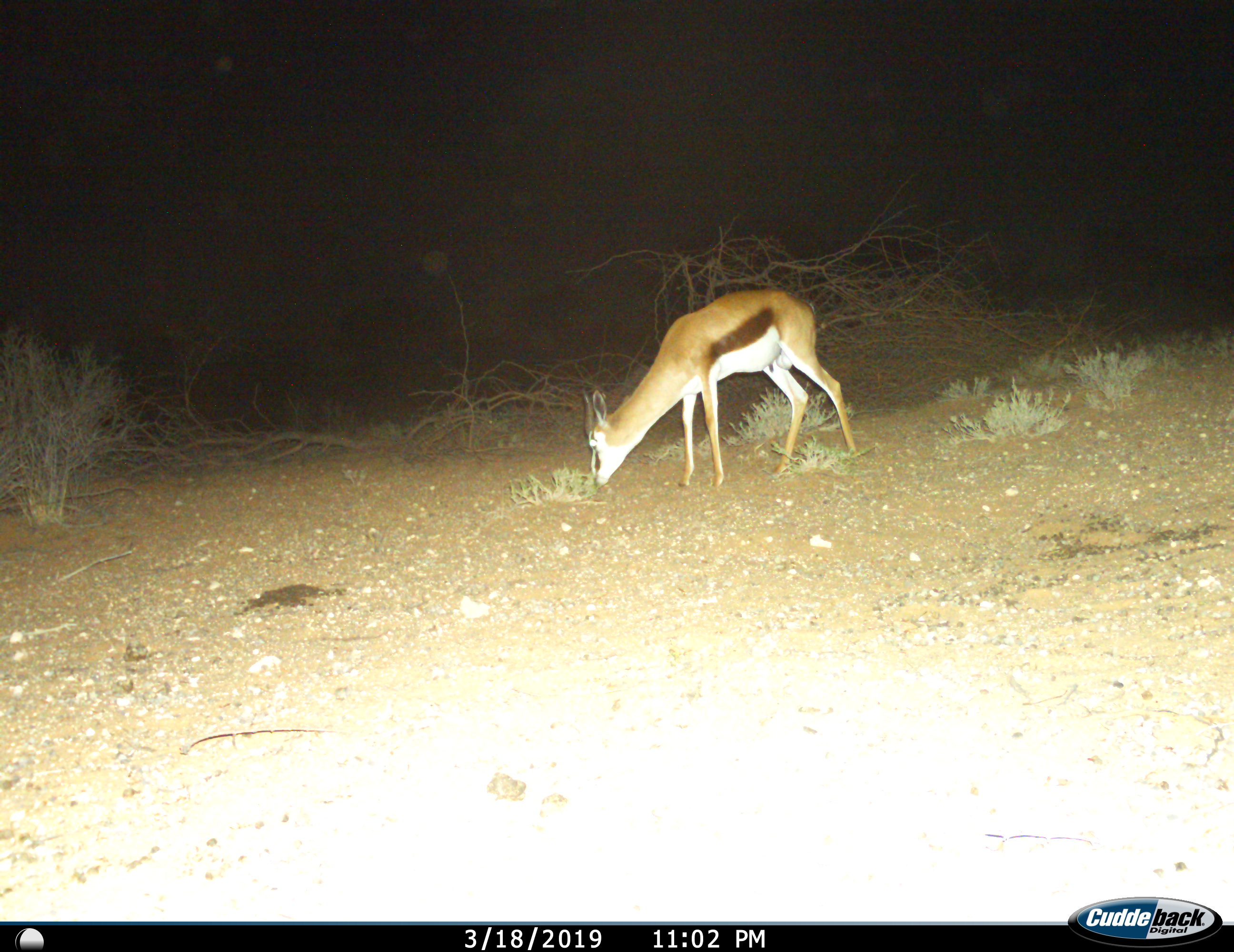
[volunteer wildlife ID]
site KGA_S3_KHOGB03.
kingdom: Animalia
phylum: Chordata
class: Mammalia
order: Artiodactyla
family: Bovidae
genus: Antidorcas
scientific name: Antidorcas marsupialis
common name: springbok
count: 1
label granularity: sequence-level